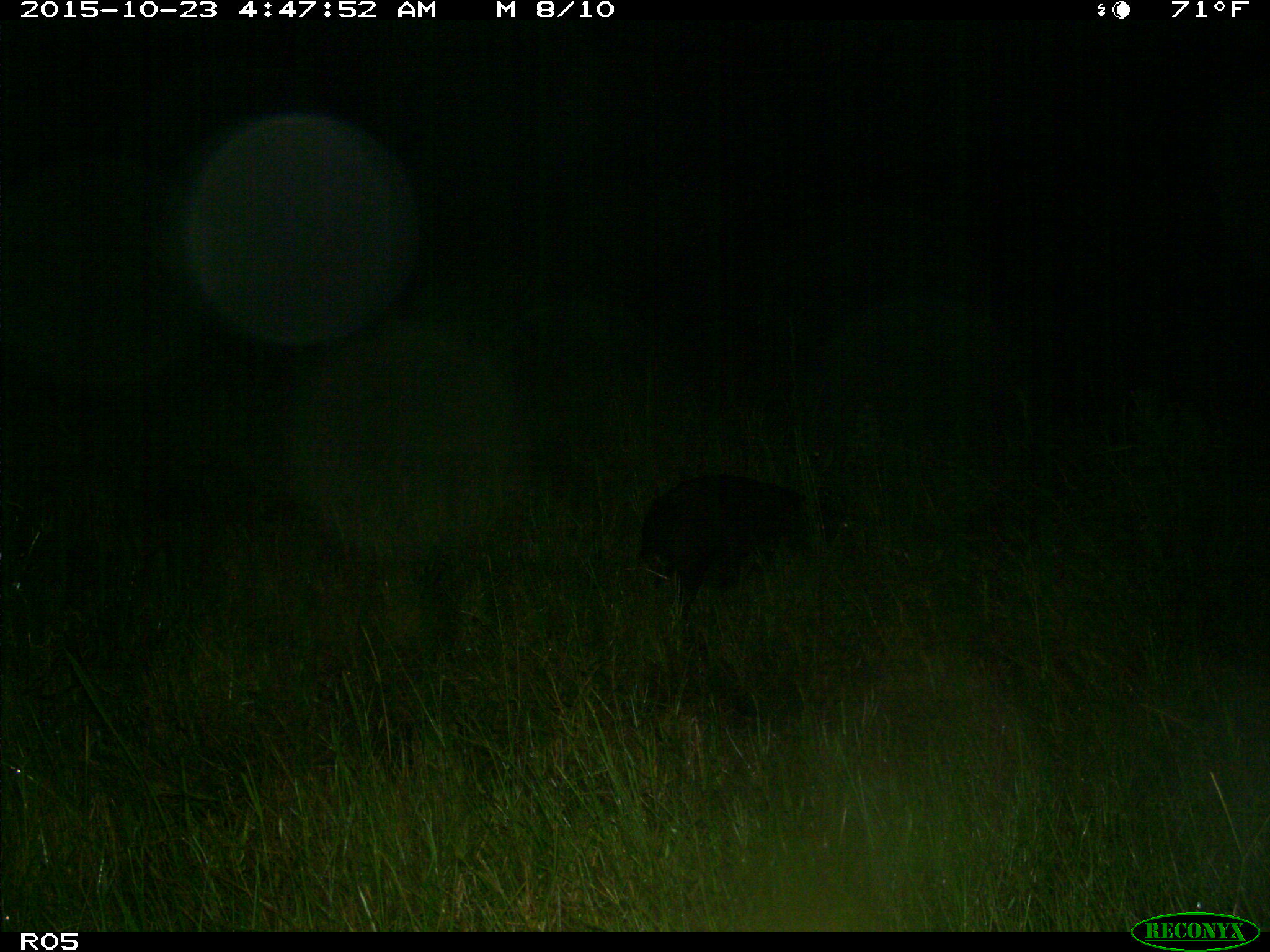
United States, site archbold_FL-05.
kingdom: Animalia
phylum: Chordata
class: Mammalia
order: Artiodactyla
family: Suidae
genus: Sus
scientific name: Sus scrofa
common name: wild boar